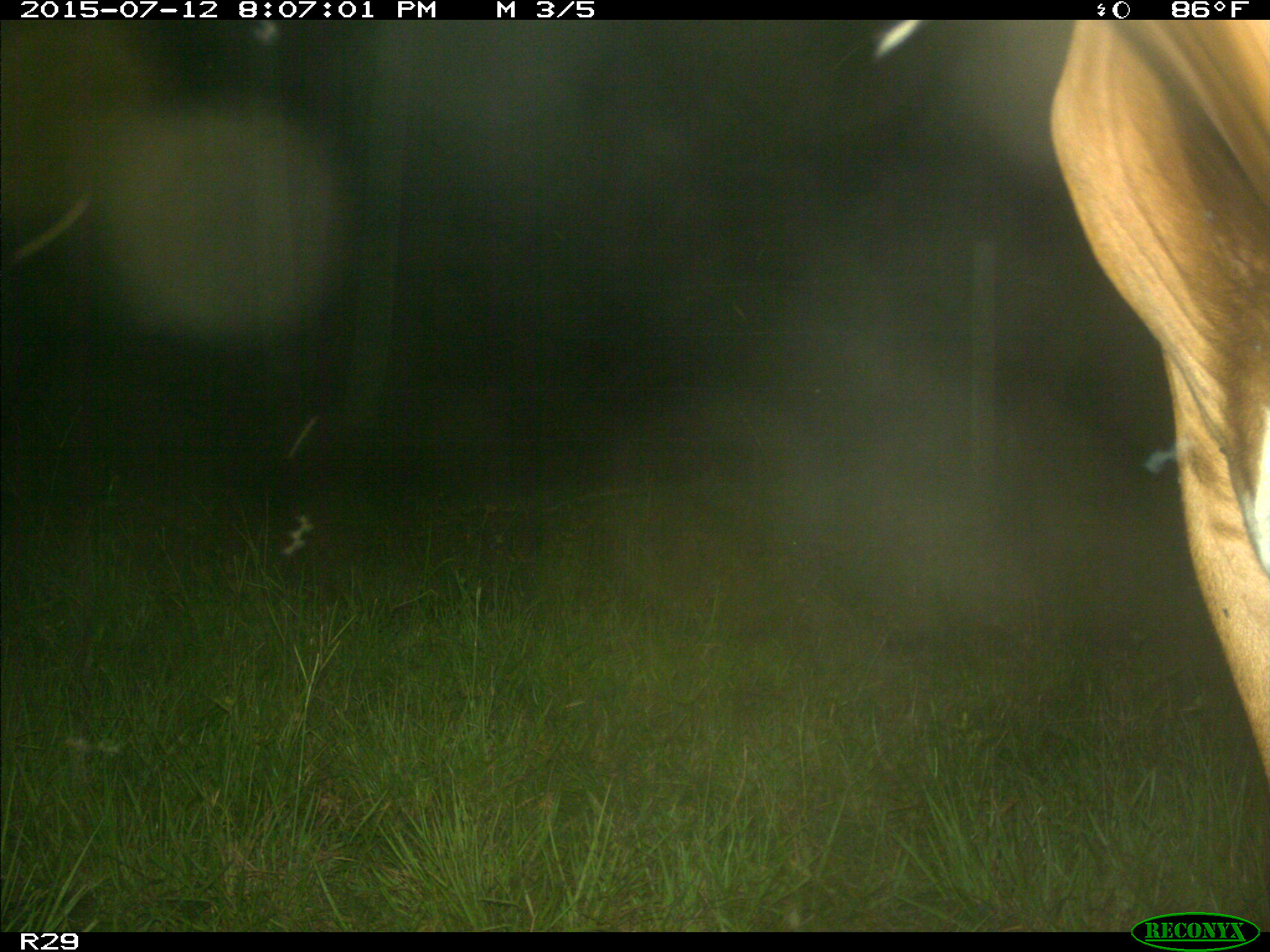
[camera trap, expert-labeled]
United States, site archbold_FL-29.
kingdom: Animalia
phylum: Chordata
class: Mammalia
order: Artiodactyla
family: Bovidae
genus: Bos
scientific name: Bos taurus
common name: domestic cow